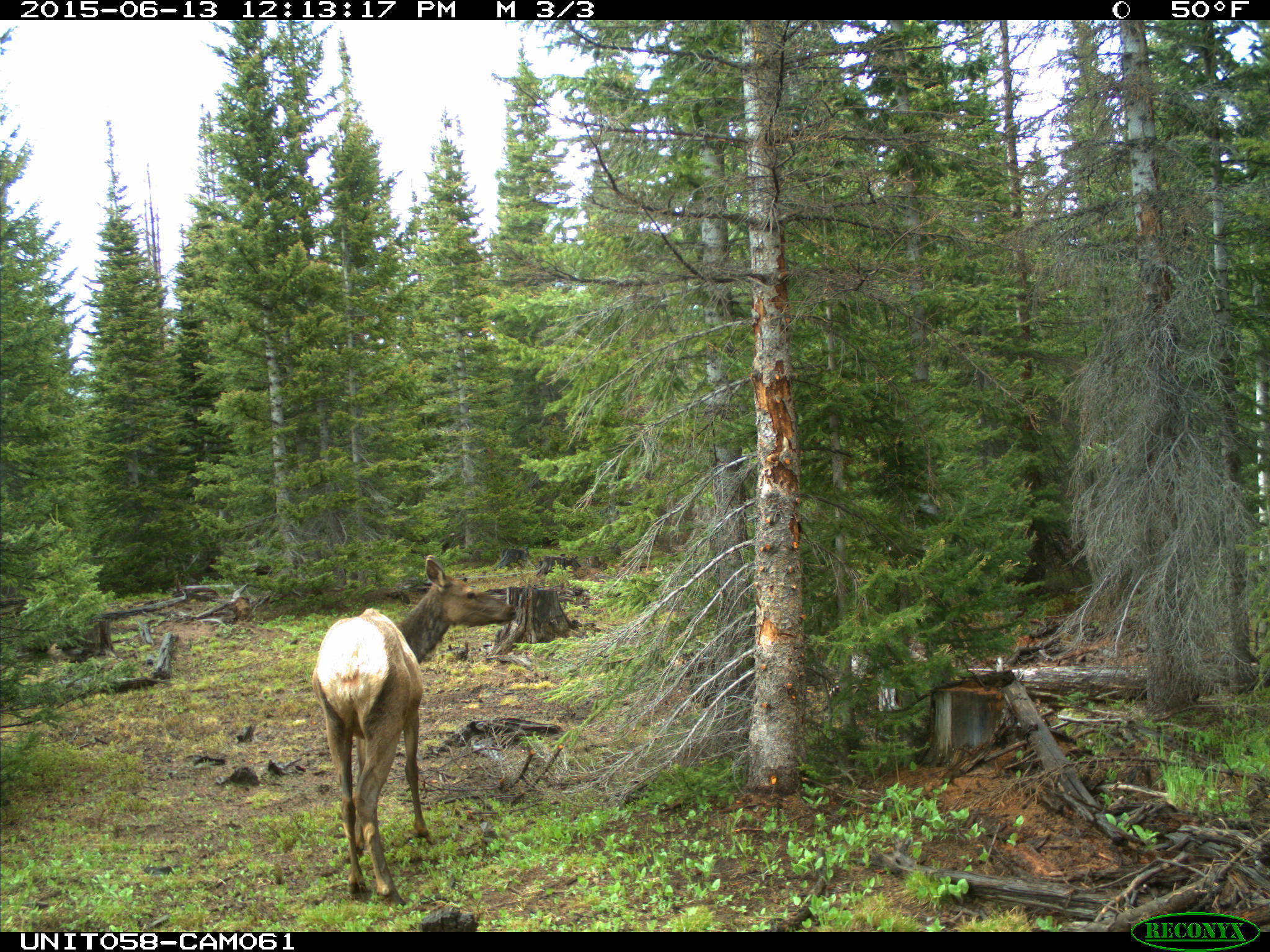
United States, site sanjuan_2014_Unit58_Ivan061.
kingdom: Animalia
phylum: Chordata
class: Mammalia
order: Artiodactyla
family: Cervidae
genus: Cervus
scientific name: Cervus elaphus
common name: red deer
Cervus elaphus (red deer).